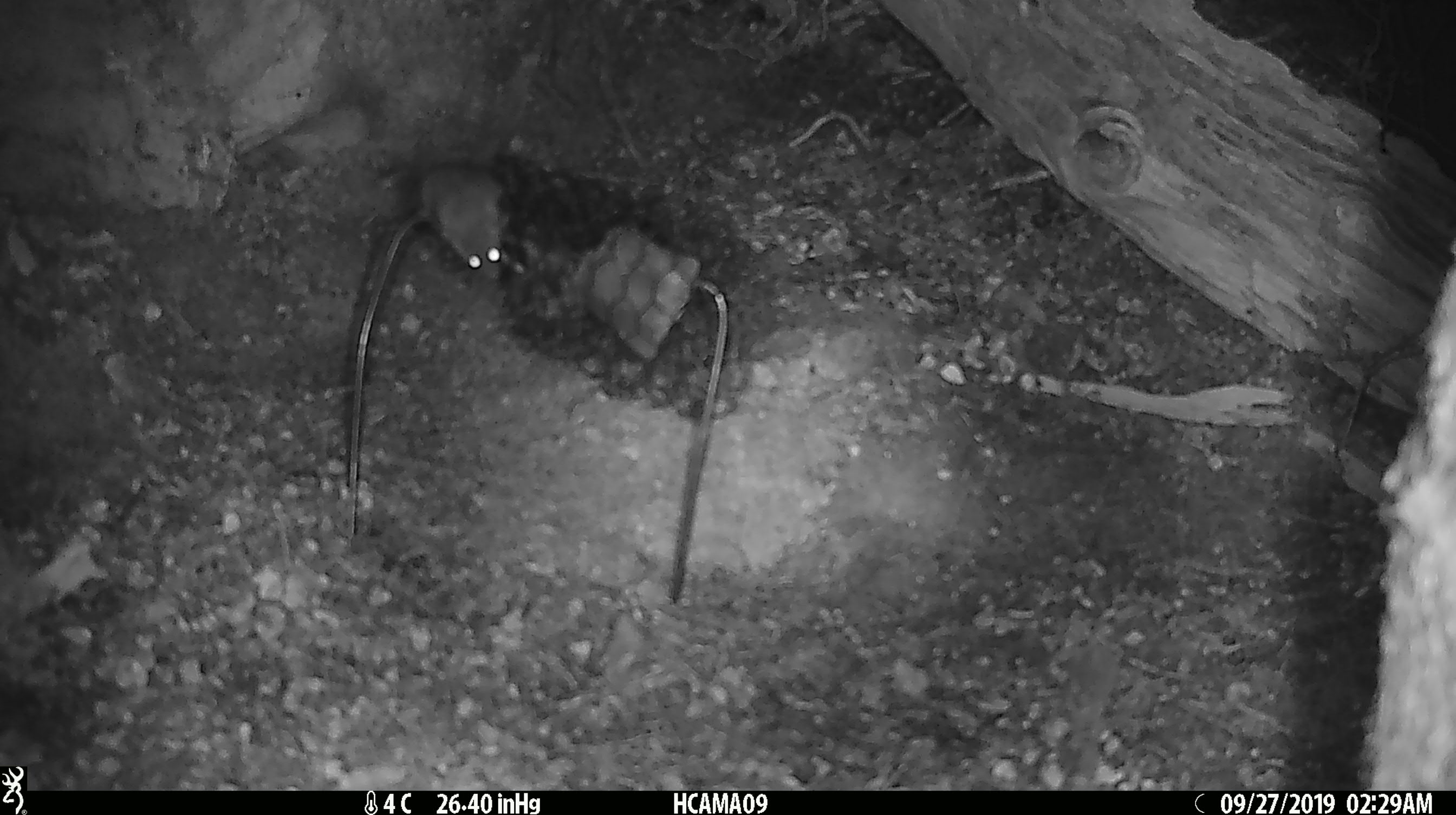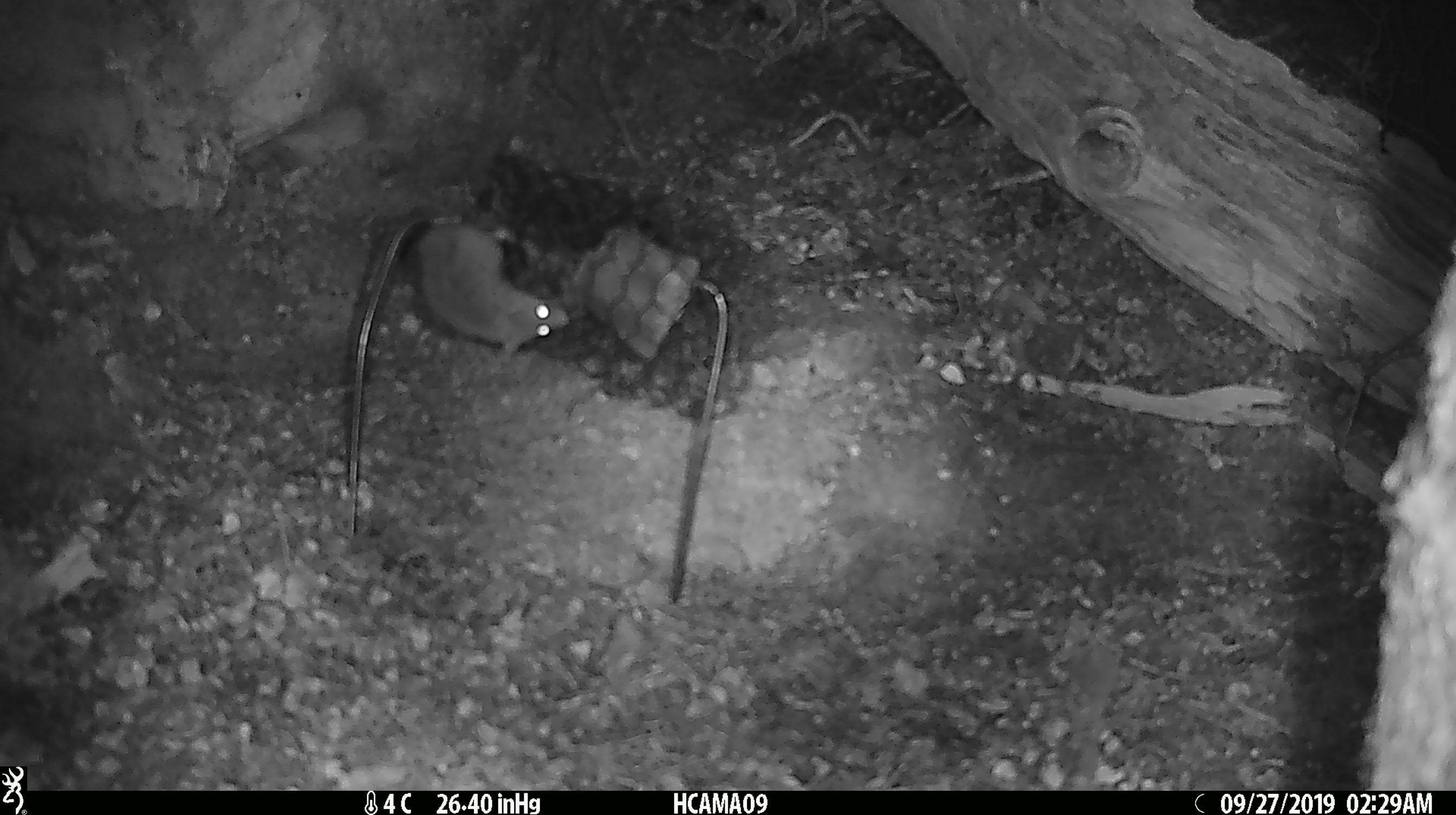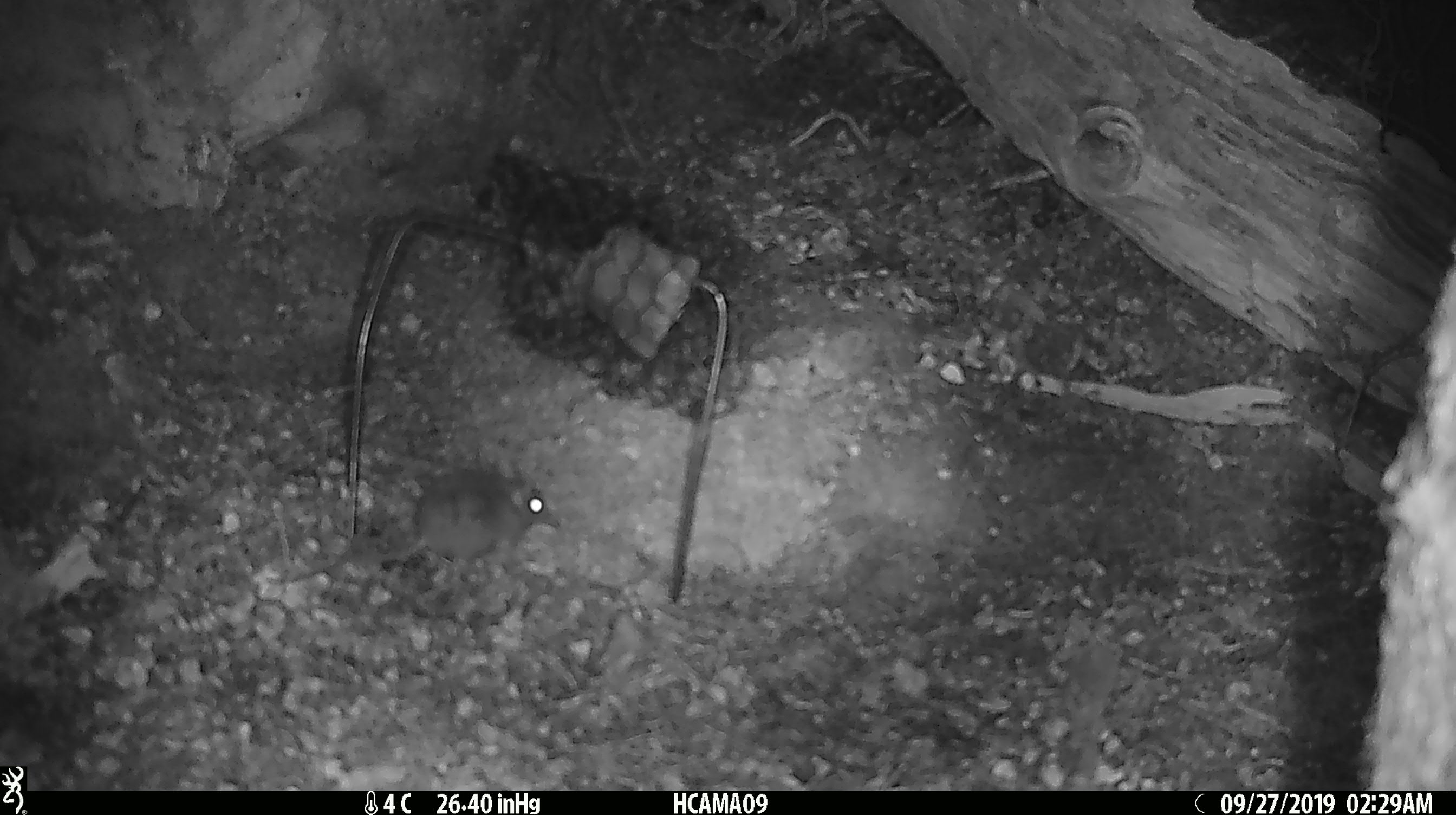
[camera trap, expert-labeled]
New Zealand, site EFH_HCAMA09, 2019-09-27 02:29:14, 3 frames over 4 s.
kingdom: Animalia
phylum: Chordata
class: Mammalia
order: Rodentia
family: Muridae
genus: Mus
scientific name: Mus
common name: mouse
Mouse (Mus).